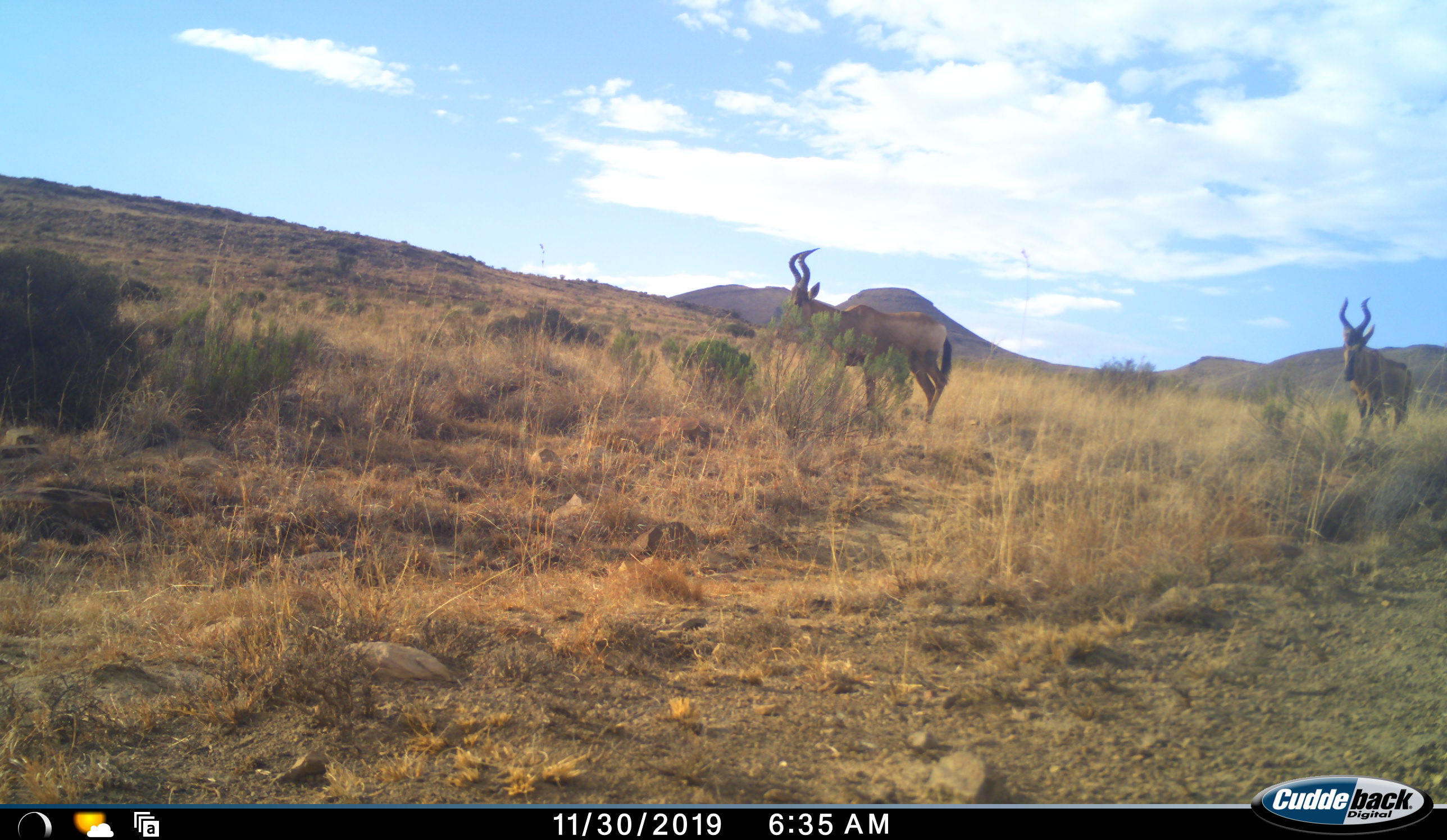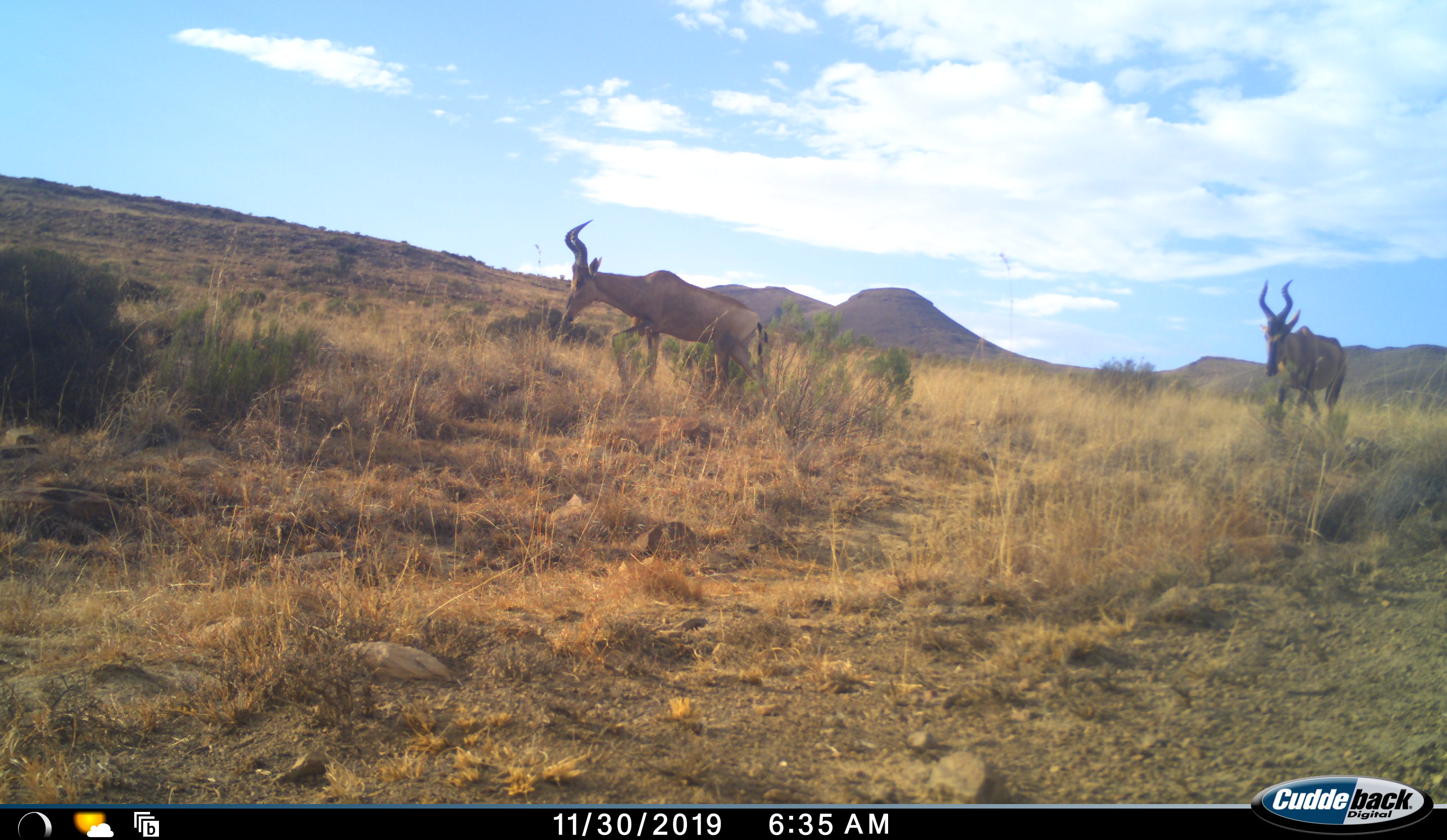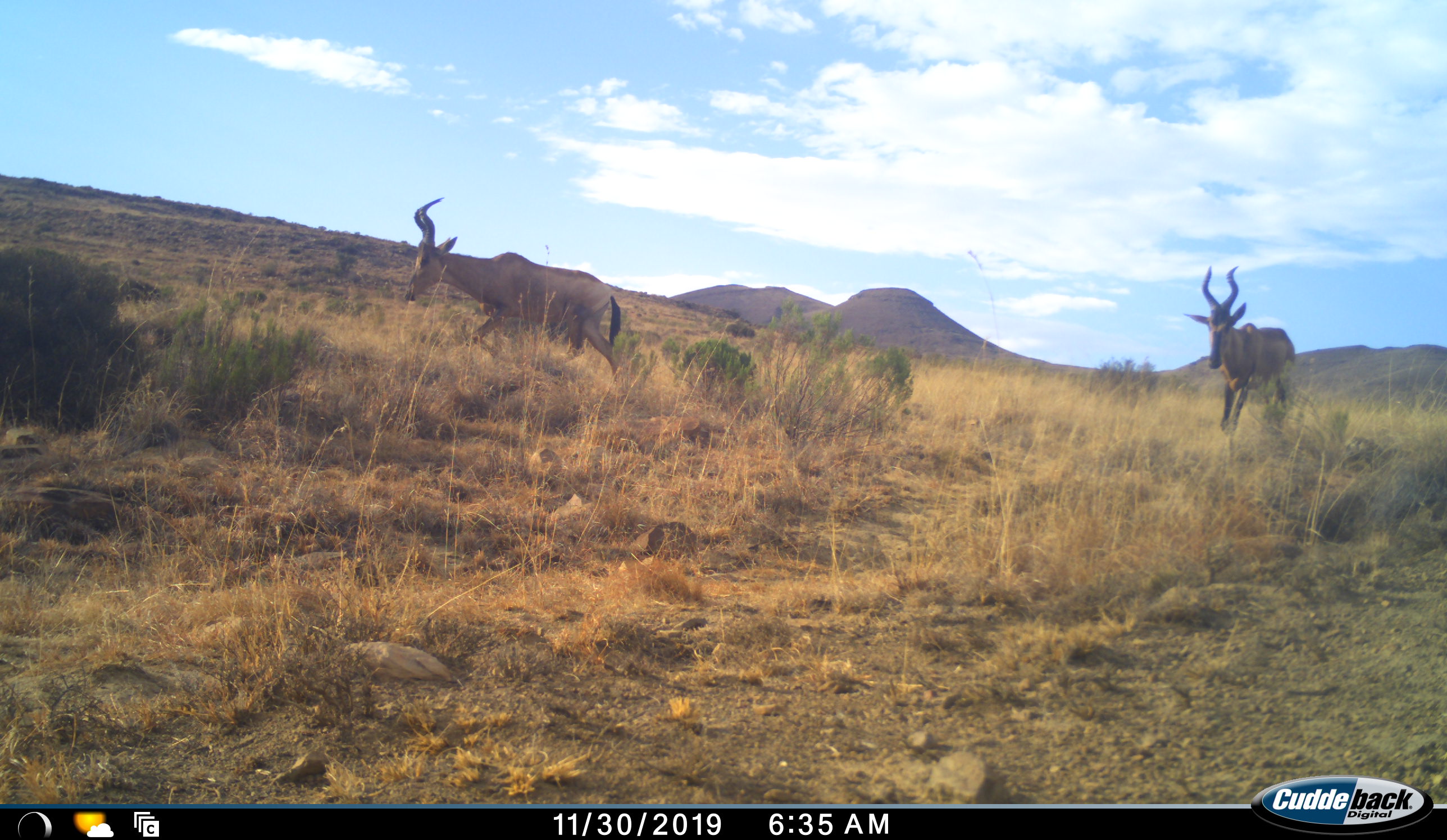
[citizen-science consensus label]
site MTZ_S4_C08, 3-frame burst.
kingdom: Animalia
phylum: Chordata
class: Mammalia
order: Artiodactyla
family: Bovidae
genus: Alcelaphus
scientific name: Alcelaphus buselaphus caama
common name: red hartebeest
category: hartebeestred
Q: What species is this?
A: Hartebeestred (red hartebeest) (Alcelaphus buselaphus caama).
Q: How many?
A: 2.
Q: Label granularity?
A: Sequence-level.